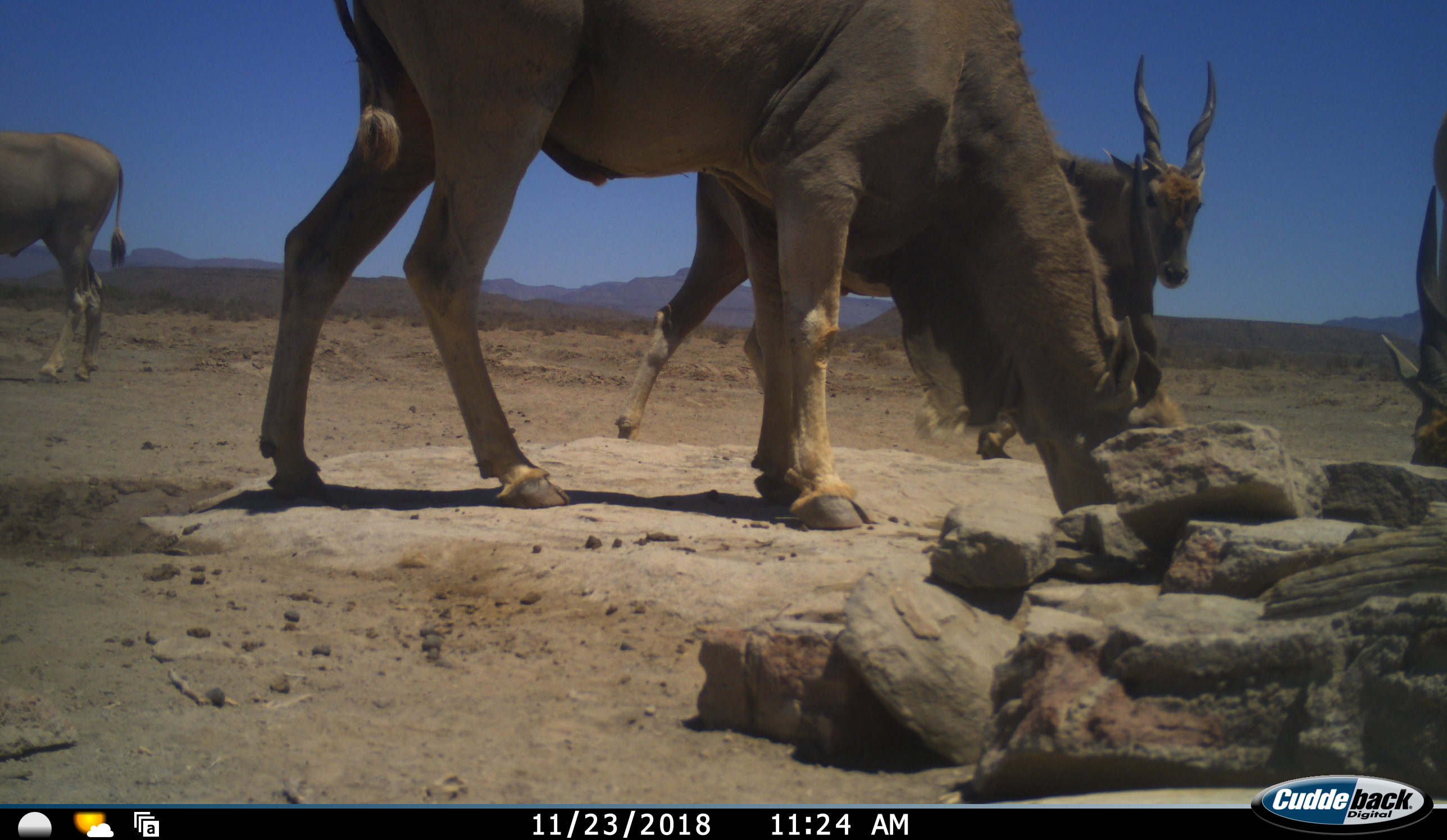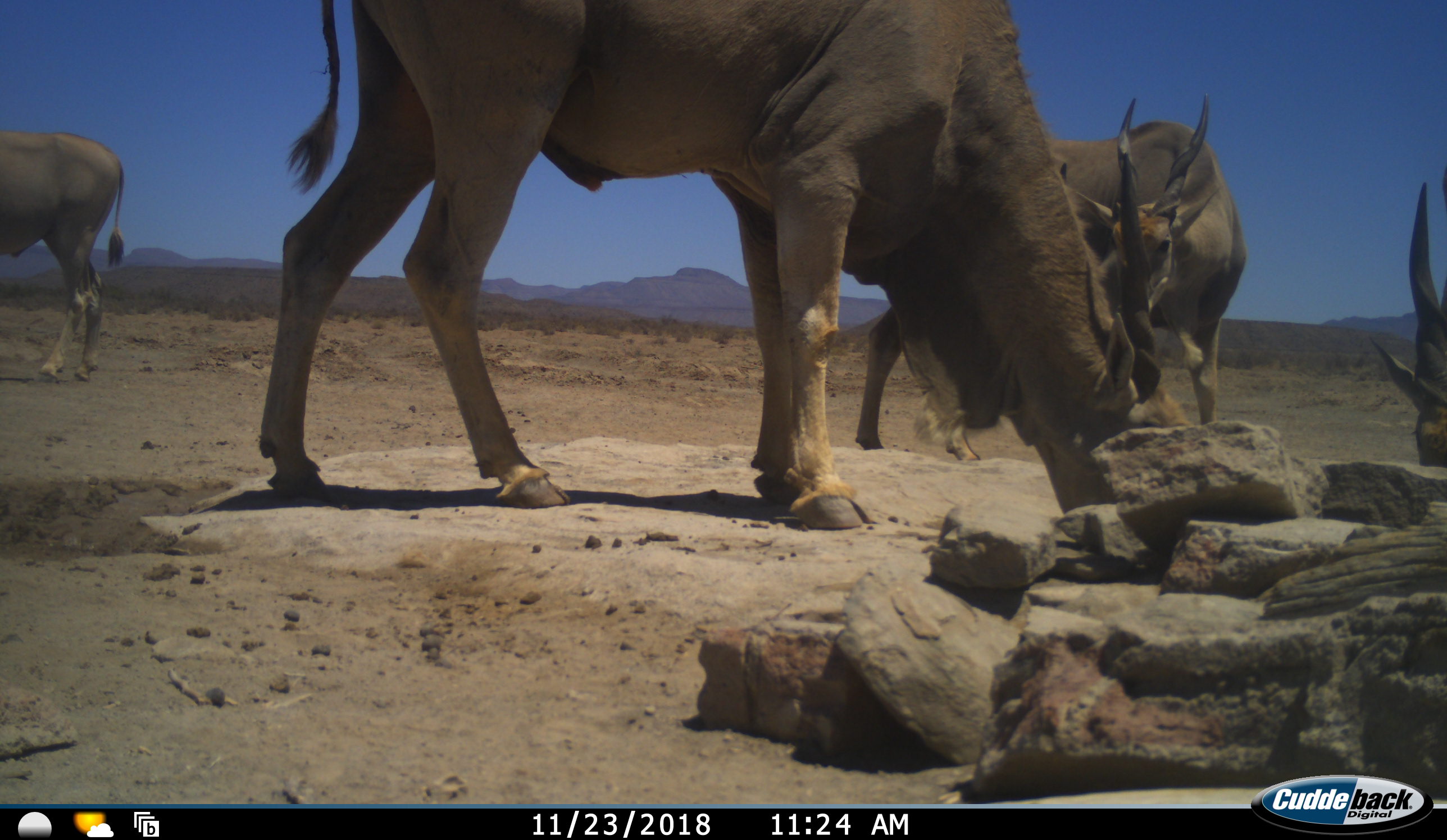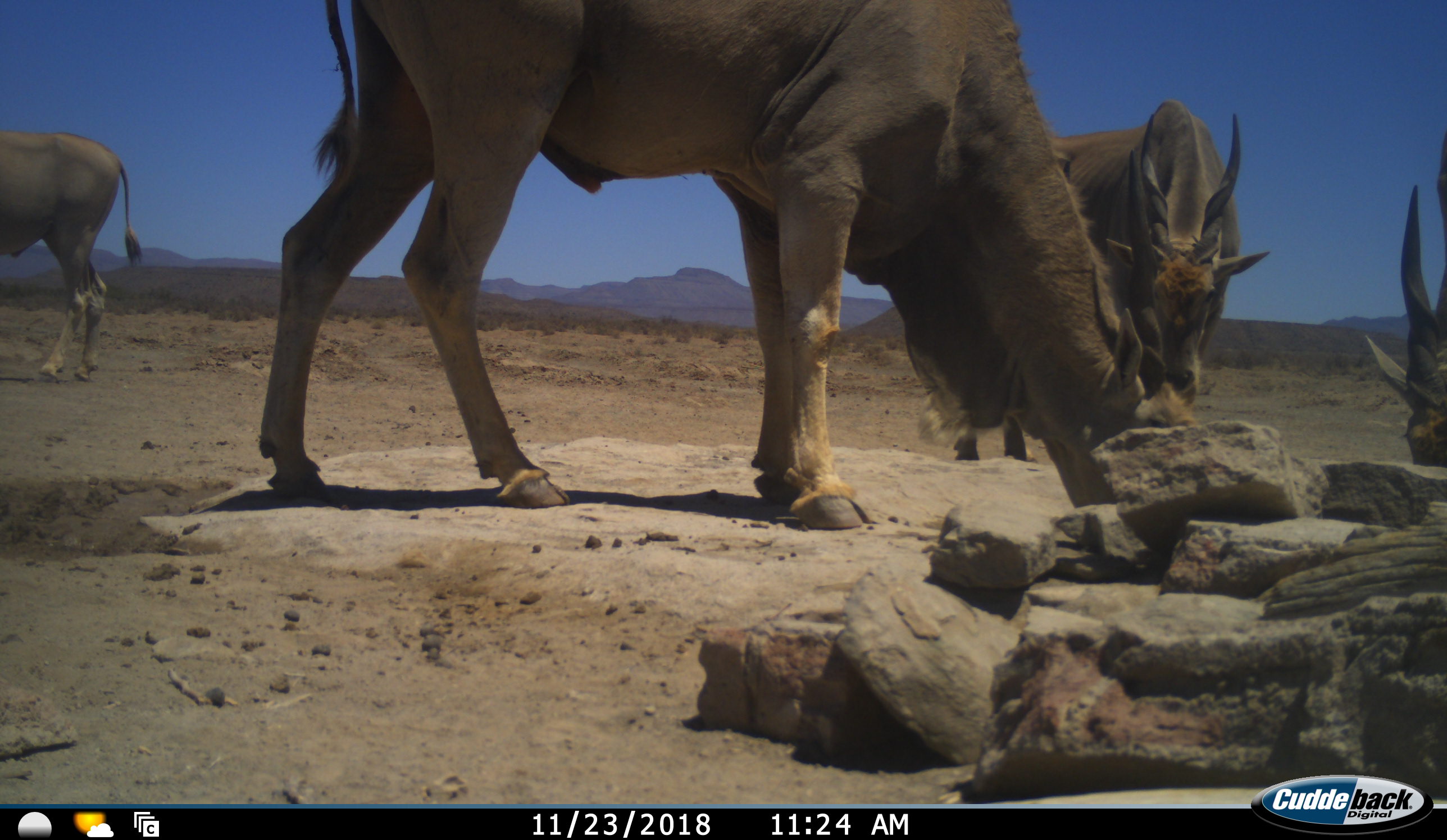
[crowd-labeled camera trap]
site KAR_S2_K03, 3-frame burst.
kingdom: Animalia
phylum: Chordata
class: Mammalia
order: Artiodactyla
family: Bovidae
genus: Tragelaphus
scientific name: Tragelaphus oryx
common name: eland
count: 4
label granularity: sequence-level